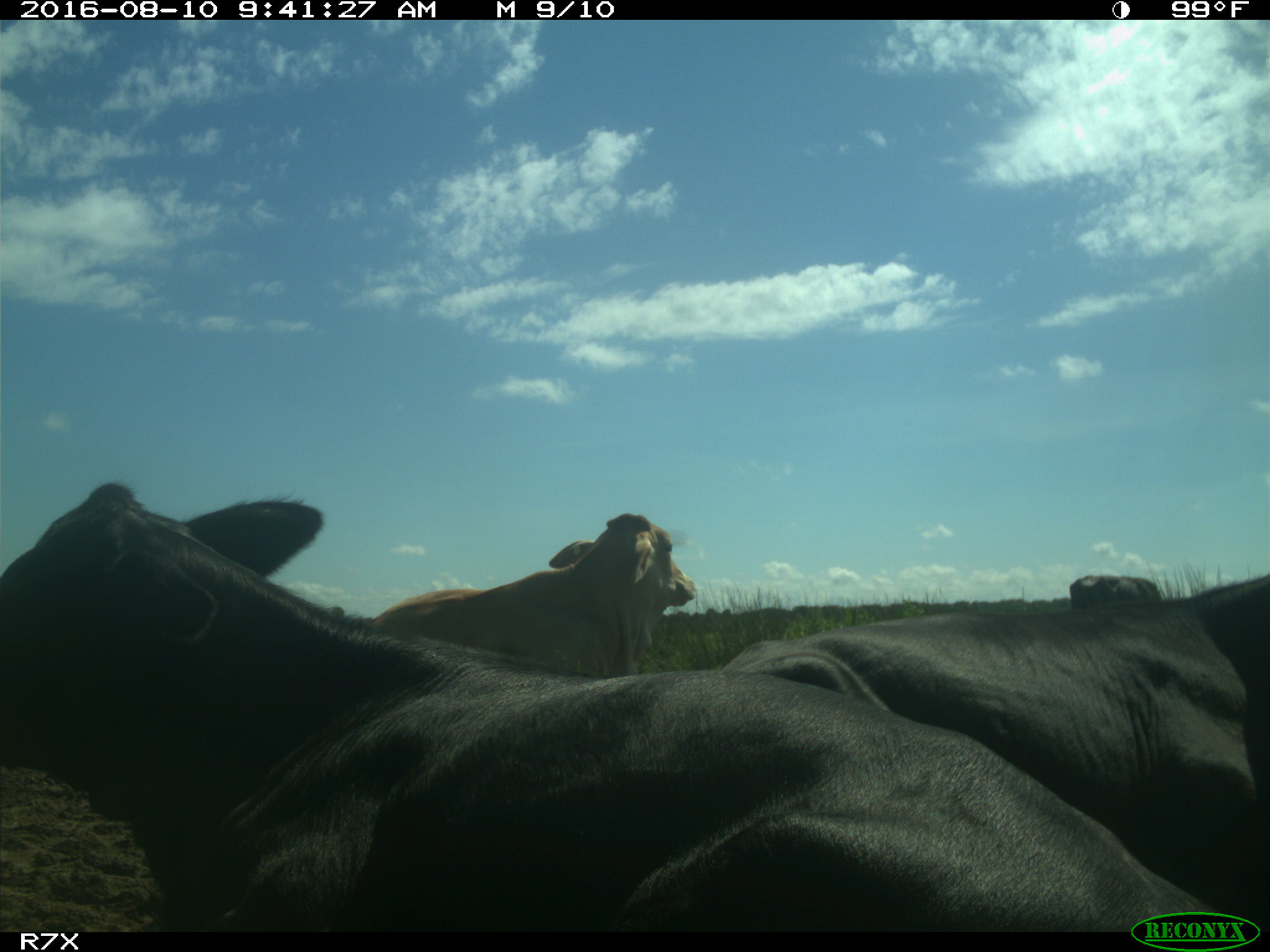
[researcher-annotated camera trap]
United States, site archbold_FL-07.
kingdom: Animalia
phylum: Chordata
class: Mammalia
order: Artiodactyla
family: Bovidae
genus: Bos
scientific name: Bos taurus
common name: domestic cow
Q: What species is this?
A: Bos taurus (domestic cow).